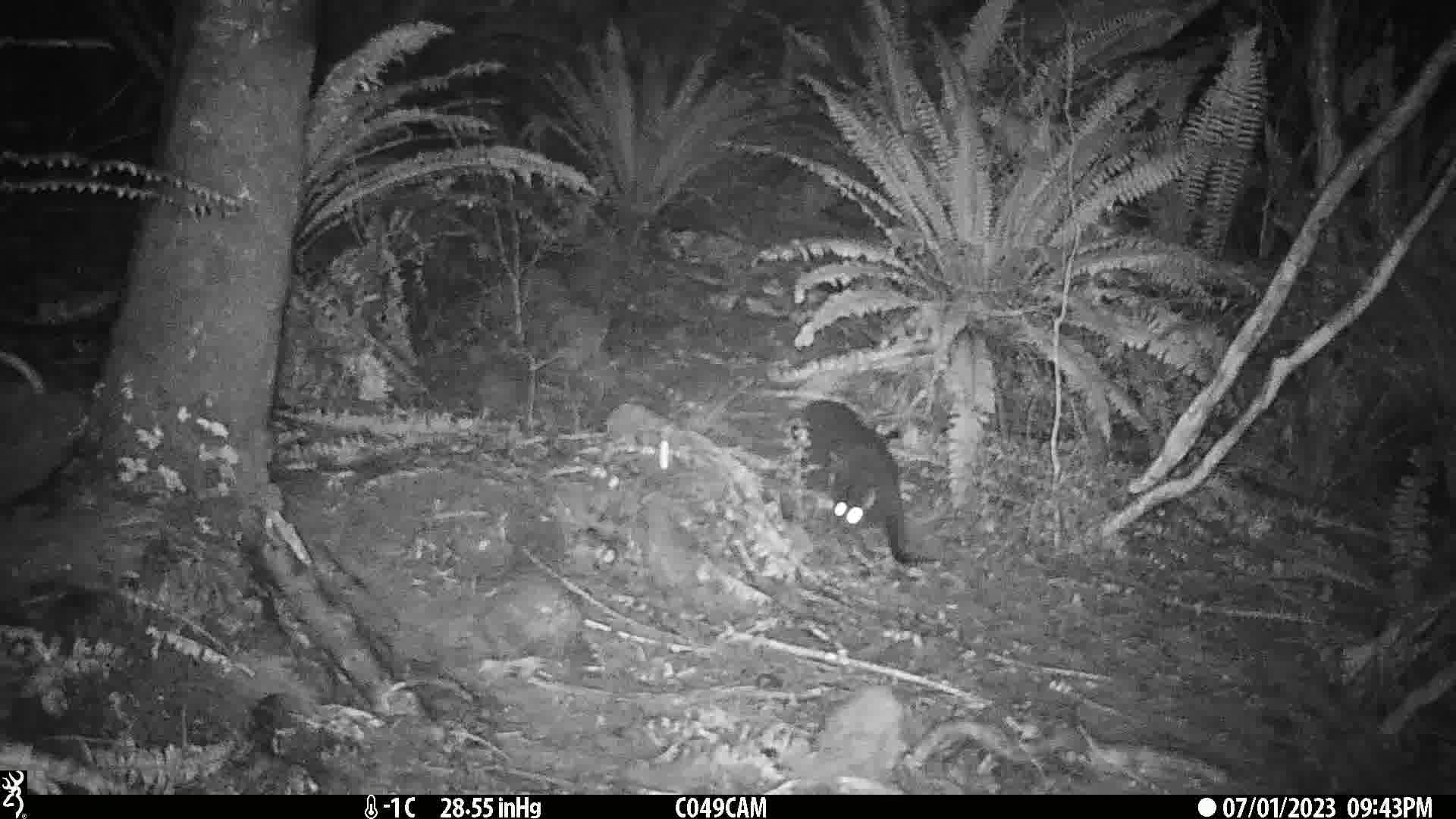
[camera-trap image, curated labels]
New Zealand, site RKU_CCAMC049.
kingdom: Animalia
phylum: Chordata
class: Mammalia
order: Carnivora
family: Felidae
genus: Felis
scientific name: Felis catus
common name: domestic cat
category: cat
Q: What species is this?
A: Cat (domestic cat) (Felis catus).